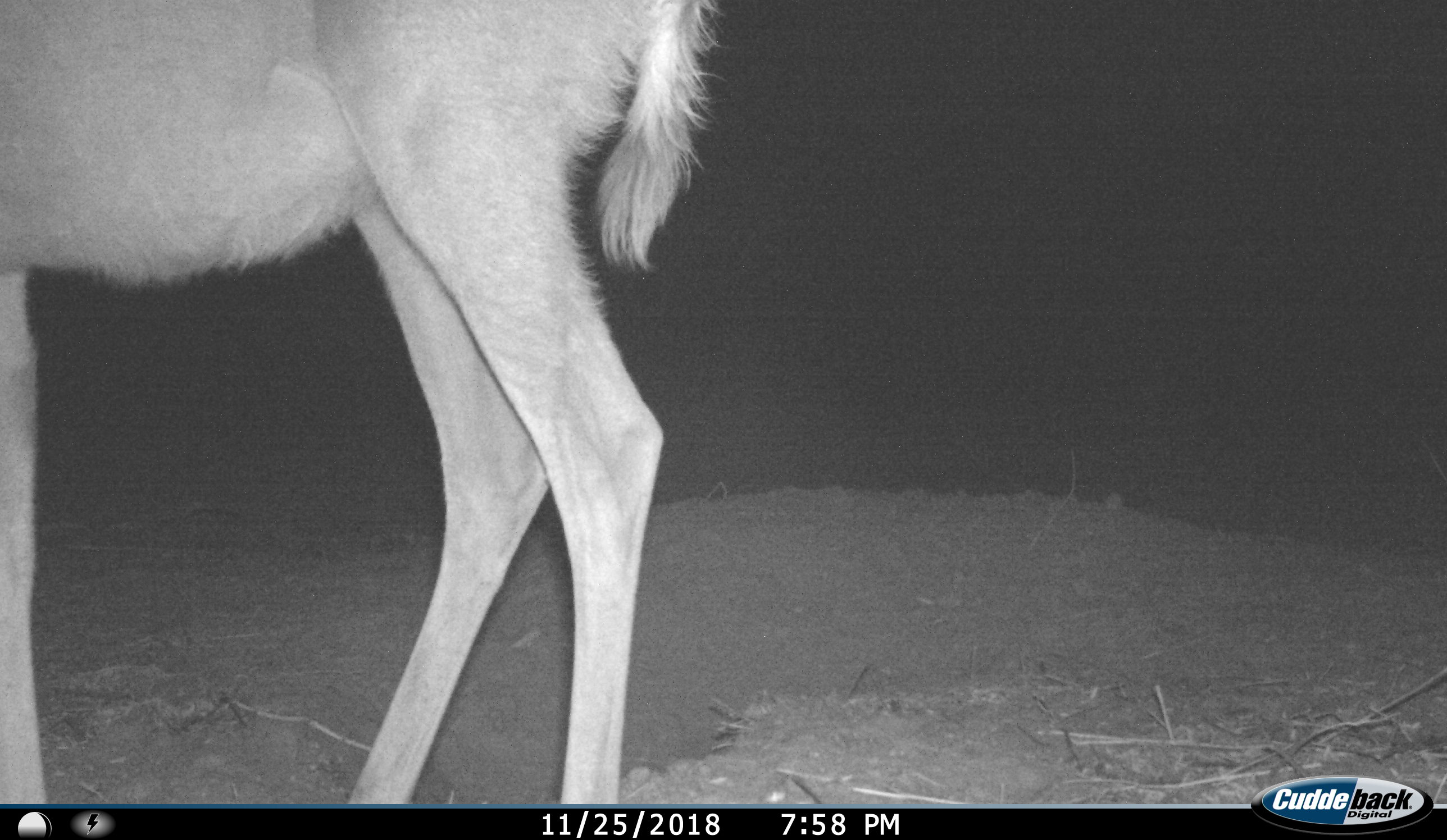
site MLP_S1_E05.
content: unidentified animal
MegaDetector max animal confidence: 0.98